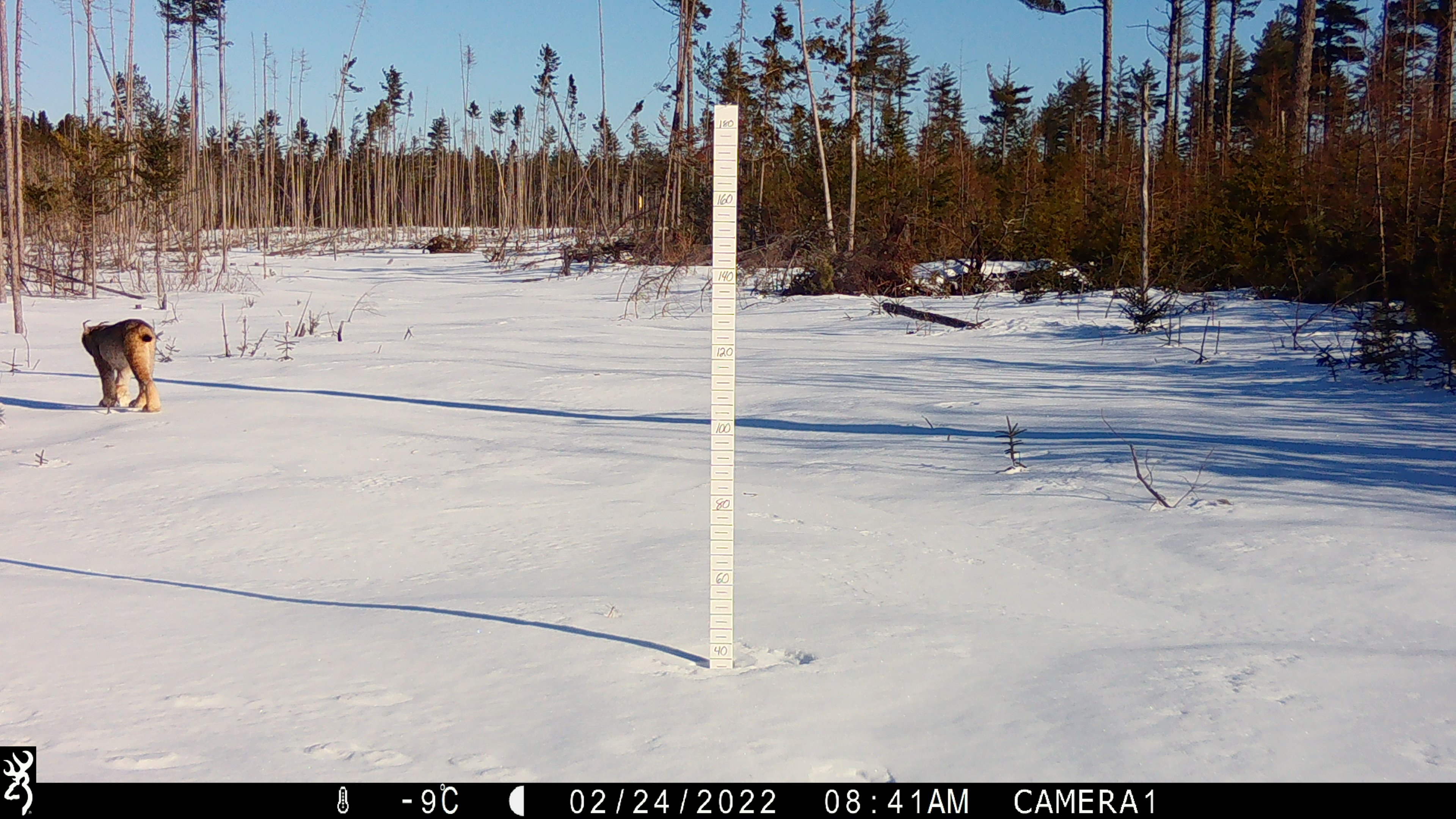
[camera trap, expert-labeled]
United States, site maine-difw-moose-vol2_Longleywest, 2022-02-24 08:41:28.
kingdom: Animalia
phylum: Chordata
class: Mammalia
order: Carnivora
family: Felidae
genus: Lynx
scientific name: Lynx canadensis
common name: canada lynx